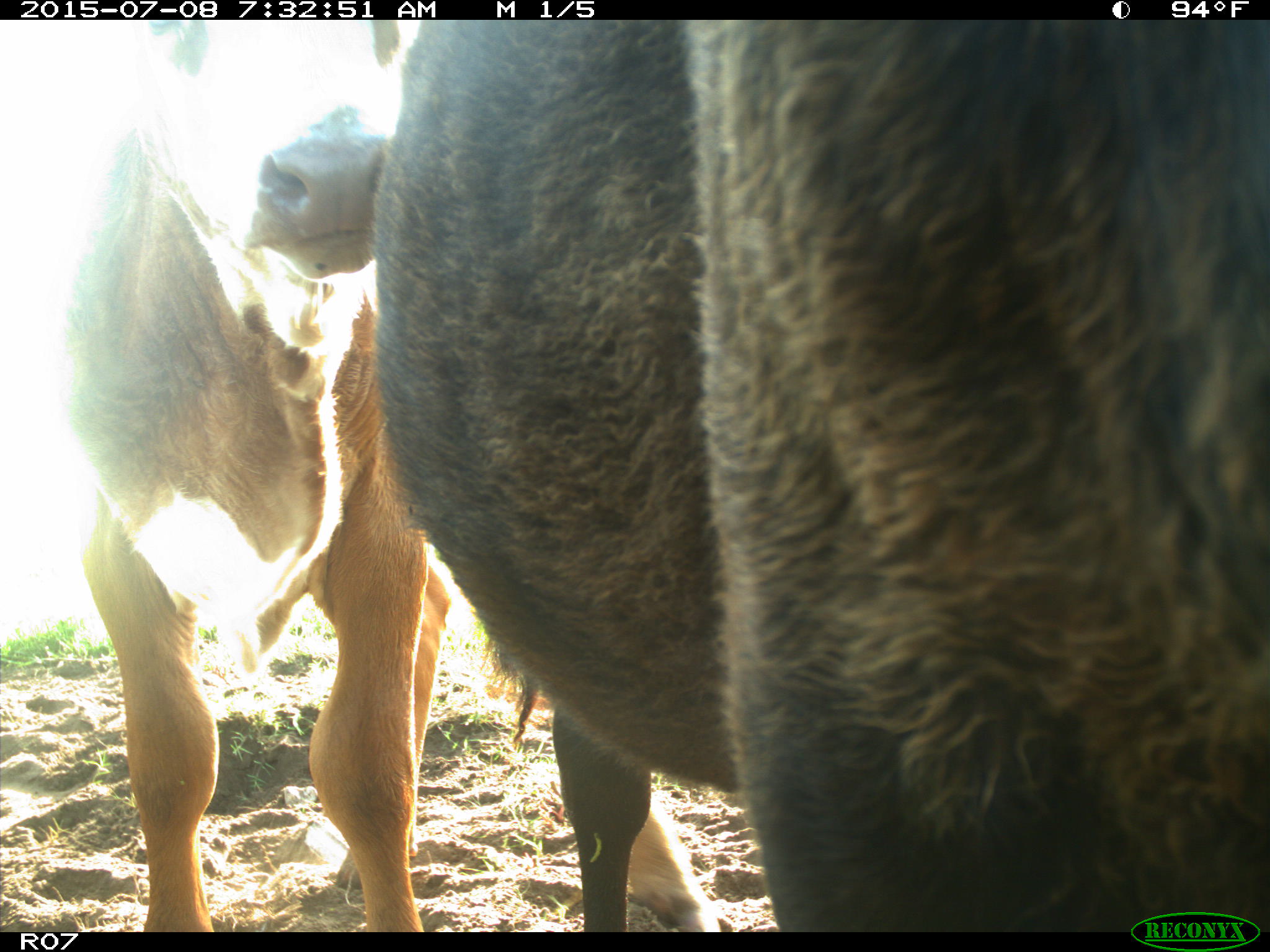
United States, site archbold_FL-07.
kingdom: Animalia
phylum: Chordata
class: Mammalia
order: Artiodactyla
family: Bovidae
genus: Bos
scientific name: Bos taurus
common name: domestic cow